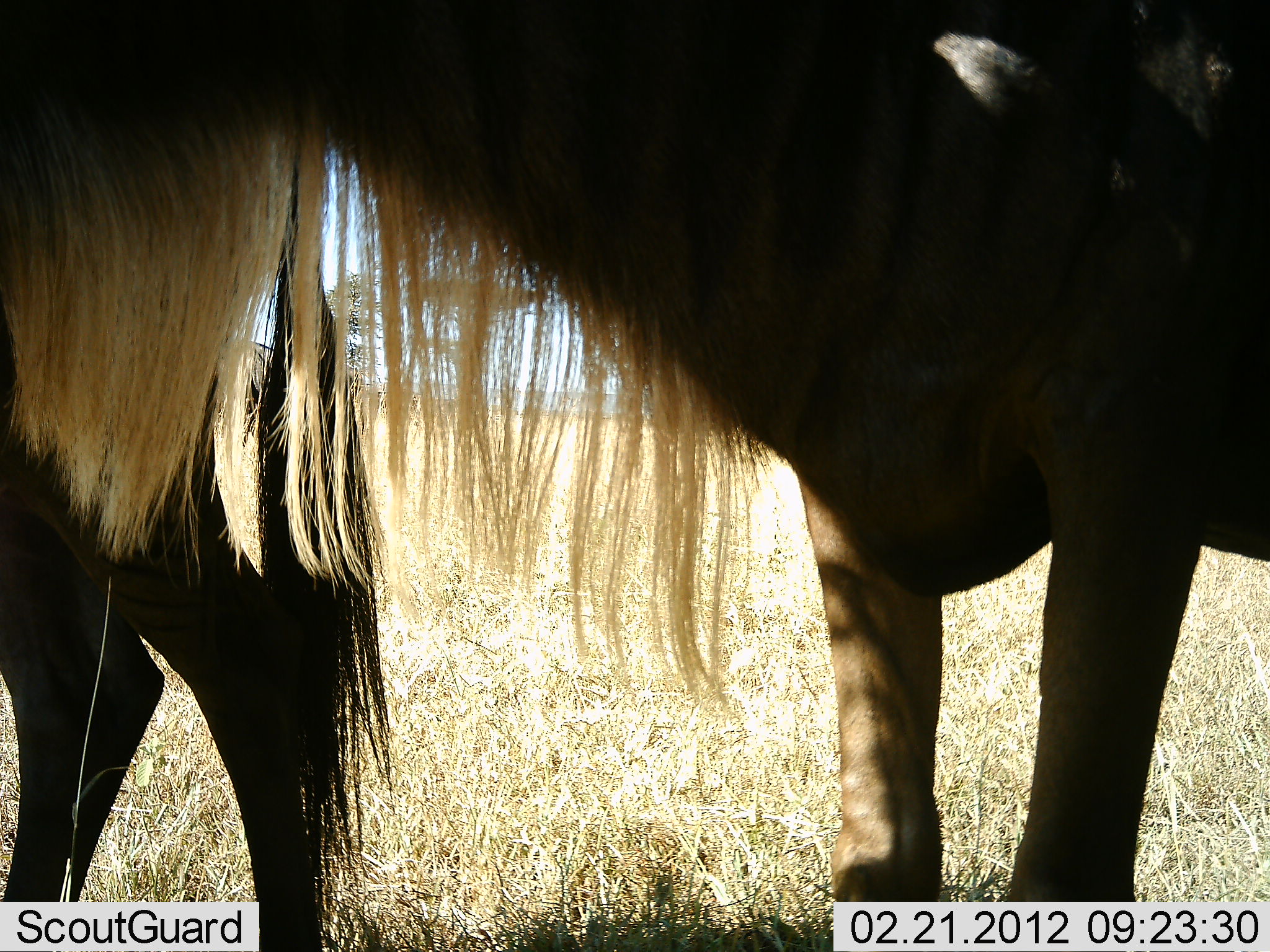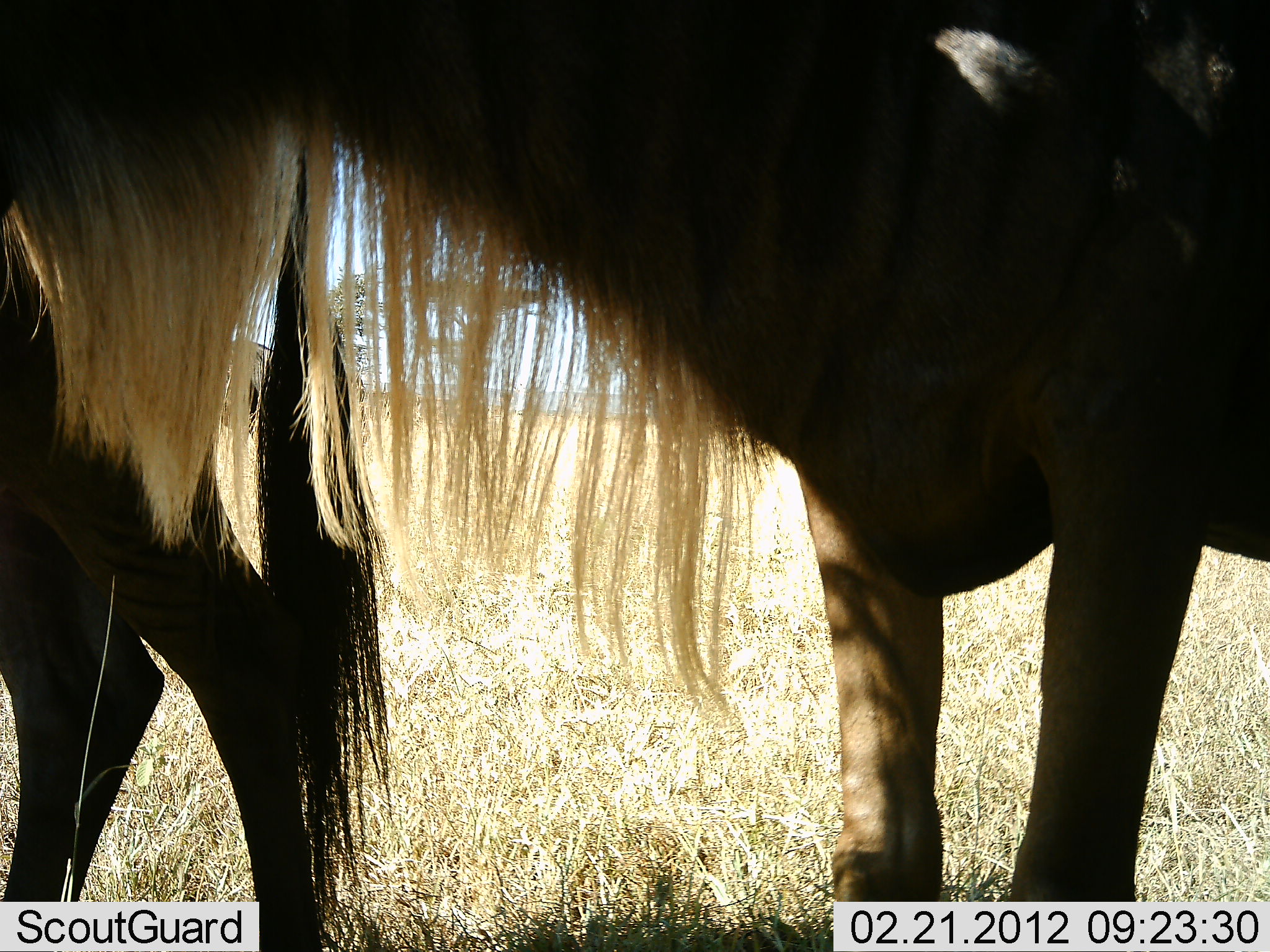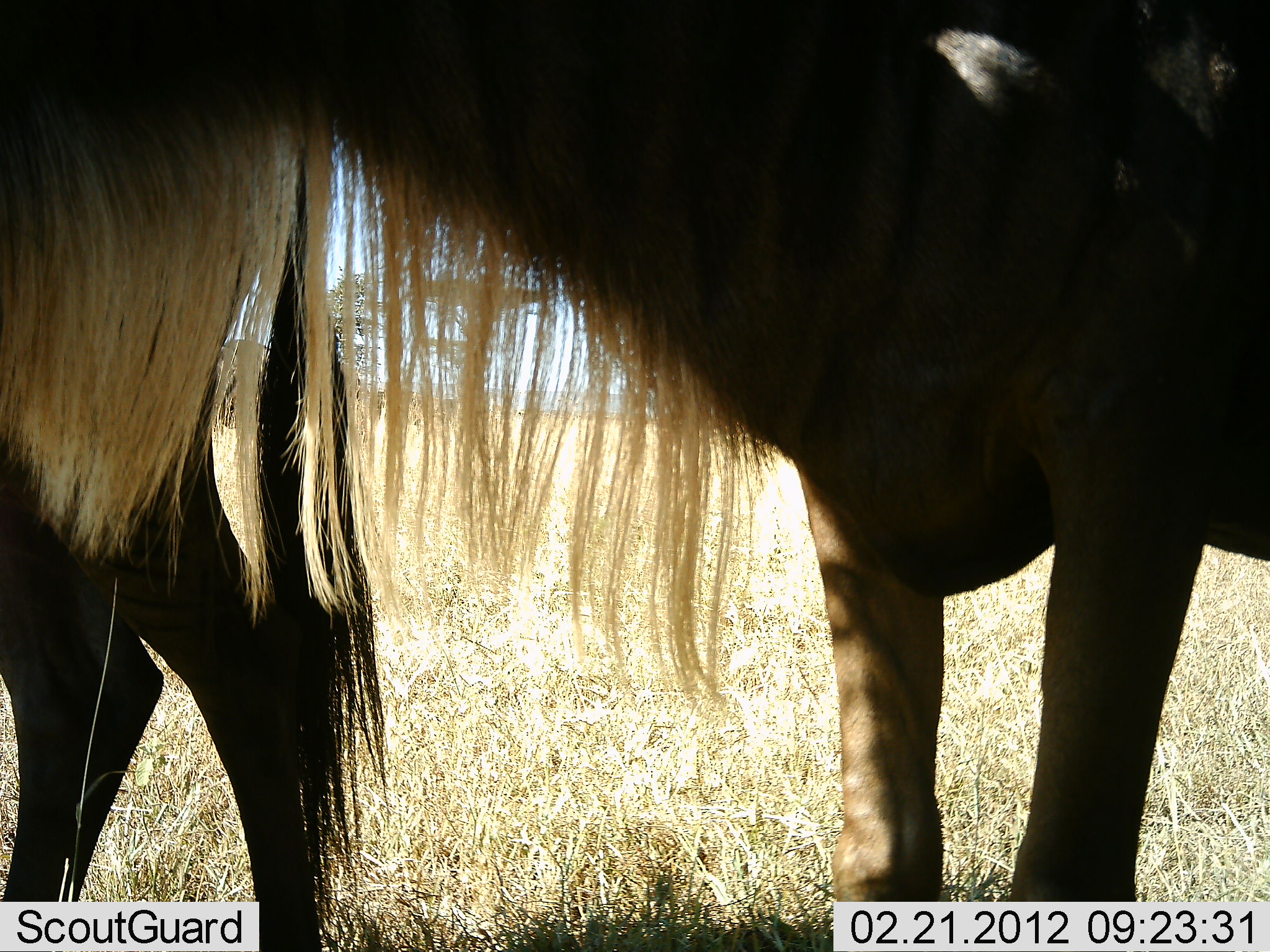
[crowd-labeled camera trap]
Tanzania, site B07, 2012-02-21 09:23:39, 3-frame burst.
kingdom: Animalia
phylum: Chordata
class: Mammalia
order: Artiodactyla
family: Bovidae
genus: Connochaetes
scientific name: Connochaetes taurinus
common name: blue wildebeest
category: wildebeest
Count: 2.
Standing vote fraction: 100%.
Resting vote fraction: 0%.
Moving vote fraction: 0%.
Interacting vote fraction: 0%.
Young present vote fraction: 0%.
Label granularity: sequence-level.